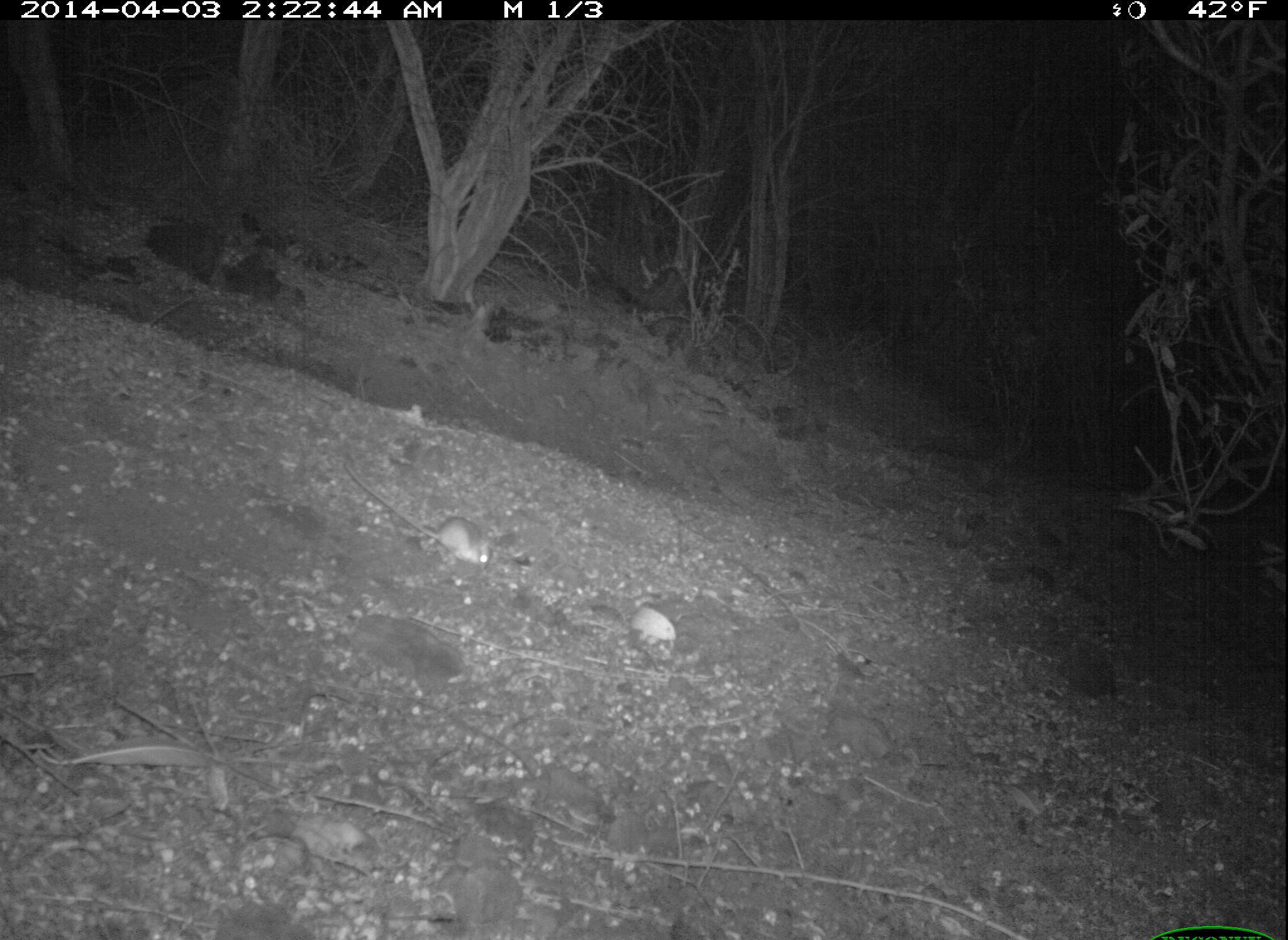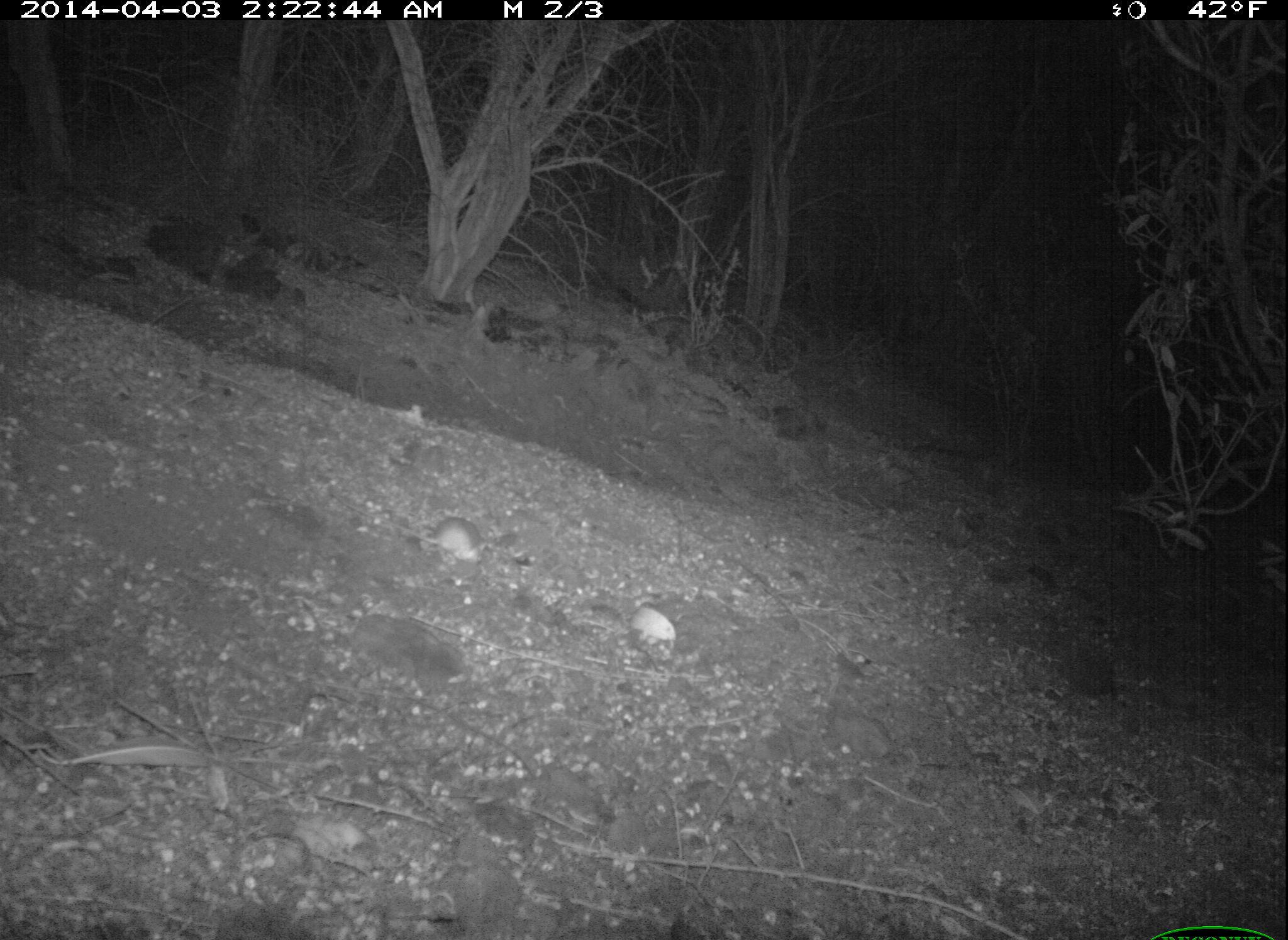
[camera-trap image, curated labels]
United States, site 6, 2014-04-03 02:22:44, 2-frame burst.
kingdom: Animalia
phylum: Chordata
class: Mammalia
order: Rodentia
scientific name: Rodentia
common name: rodent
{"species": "rodent (Rodentia)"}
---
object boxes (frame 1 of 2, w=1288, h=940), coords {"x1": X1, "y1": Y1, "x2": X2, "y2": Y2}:
rodent: {"x1": 341, "y1": 456, "x2": 497, "y2": 571}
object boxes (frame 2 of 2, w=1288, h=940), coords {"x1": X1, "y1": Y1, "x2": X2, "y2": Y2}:
rodent: {"x1": 327, "y1": 482, "x2": 489, "y2": 567}